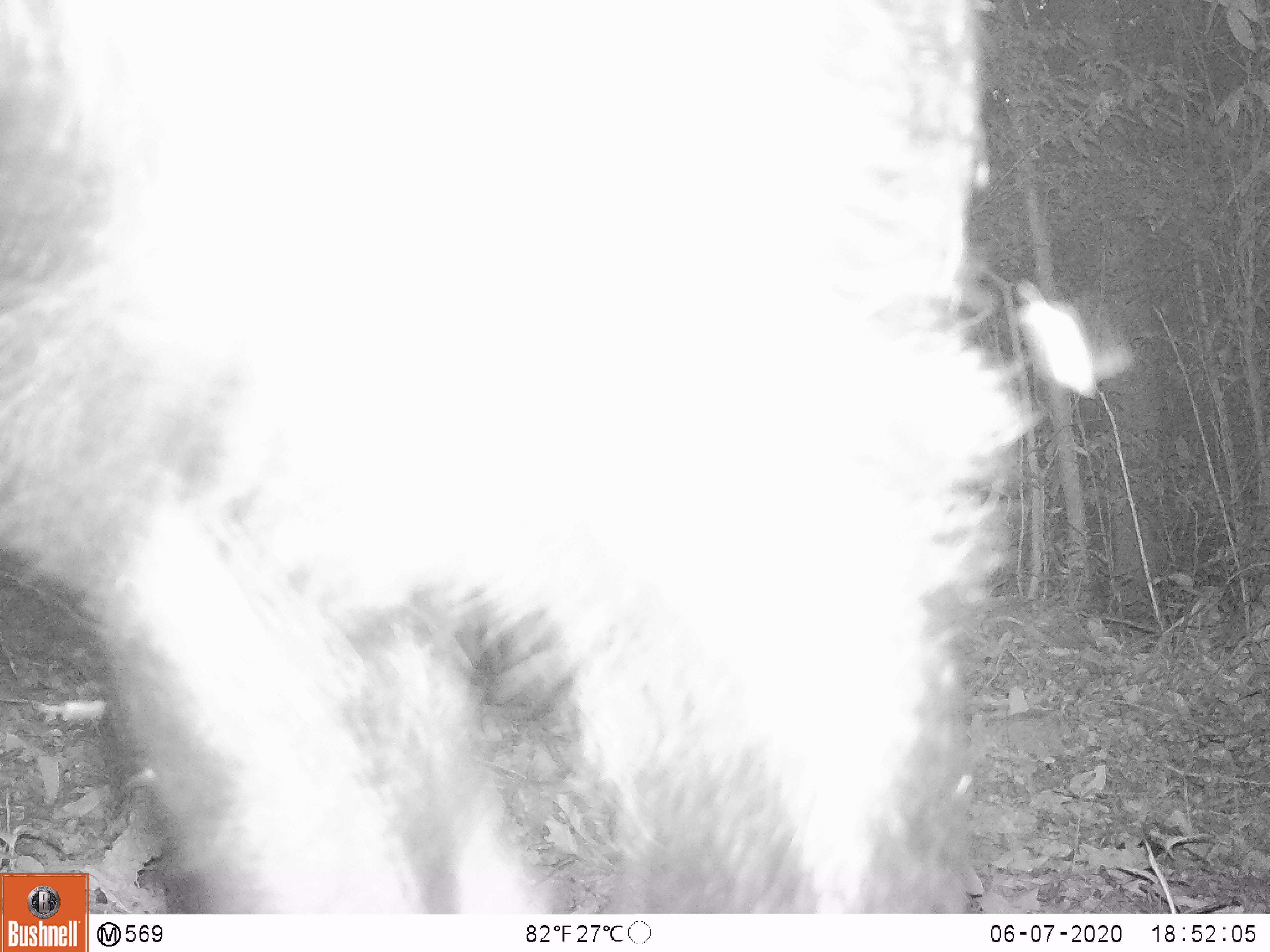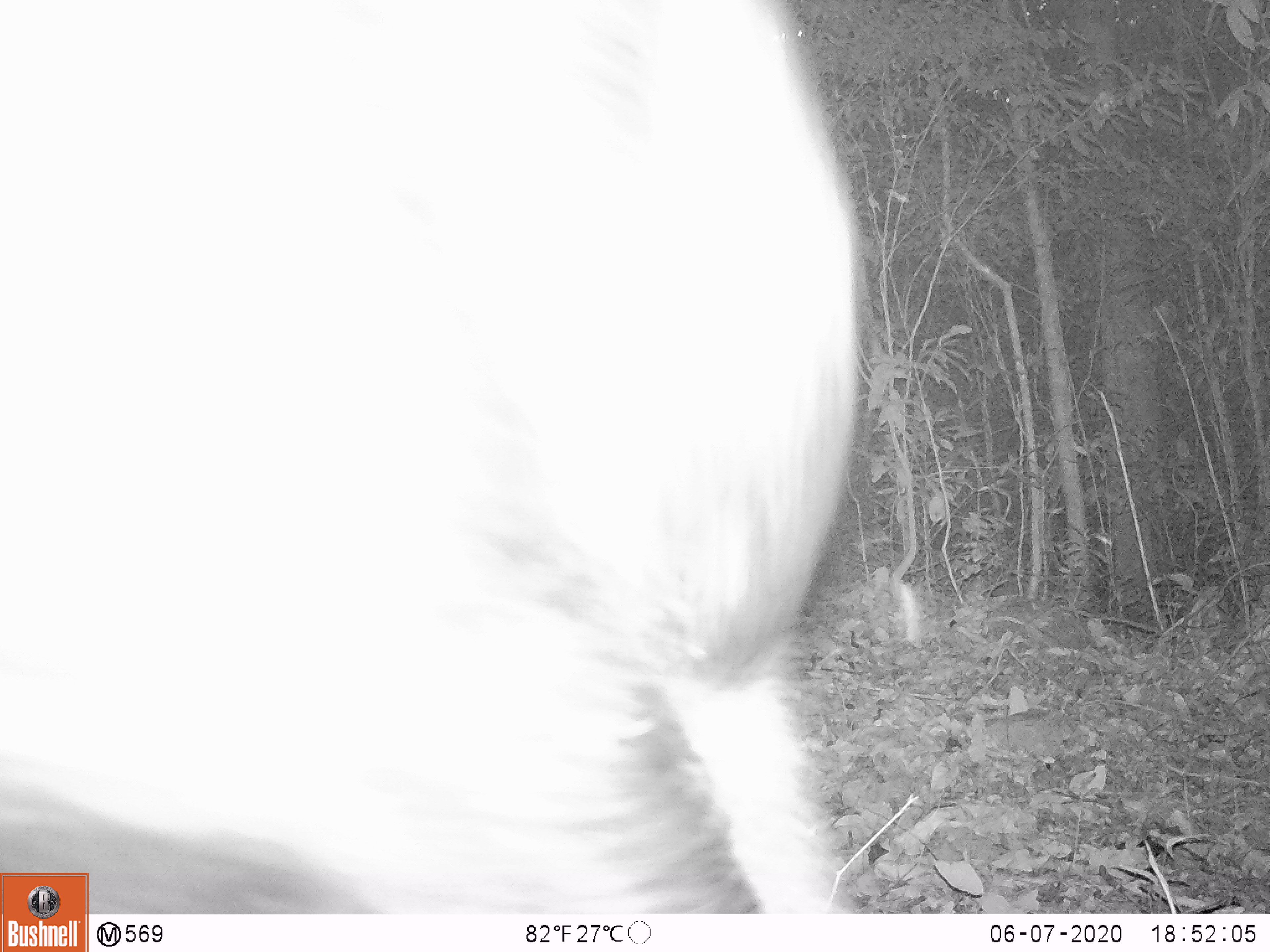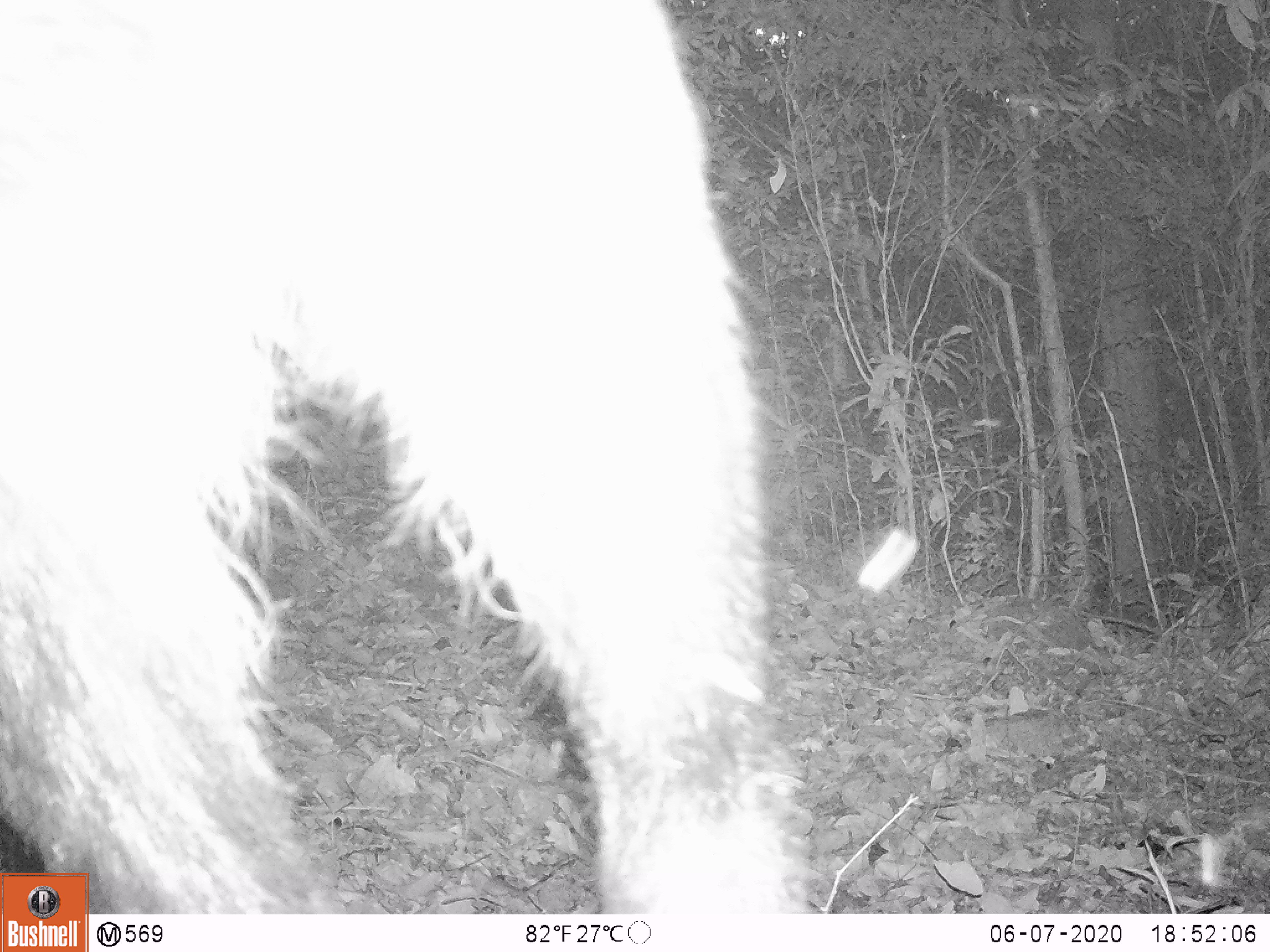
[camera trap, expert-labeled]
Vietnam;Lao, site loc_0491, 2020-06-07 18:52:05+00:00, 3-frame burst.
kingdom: Animalia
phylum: Chordata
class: Mammalia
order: Artiodactyla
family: Bovidae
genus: Capricornis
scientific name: Capricornis sumatraensis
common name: chinese serow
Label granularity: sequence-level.